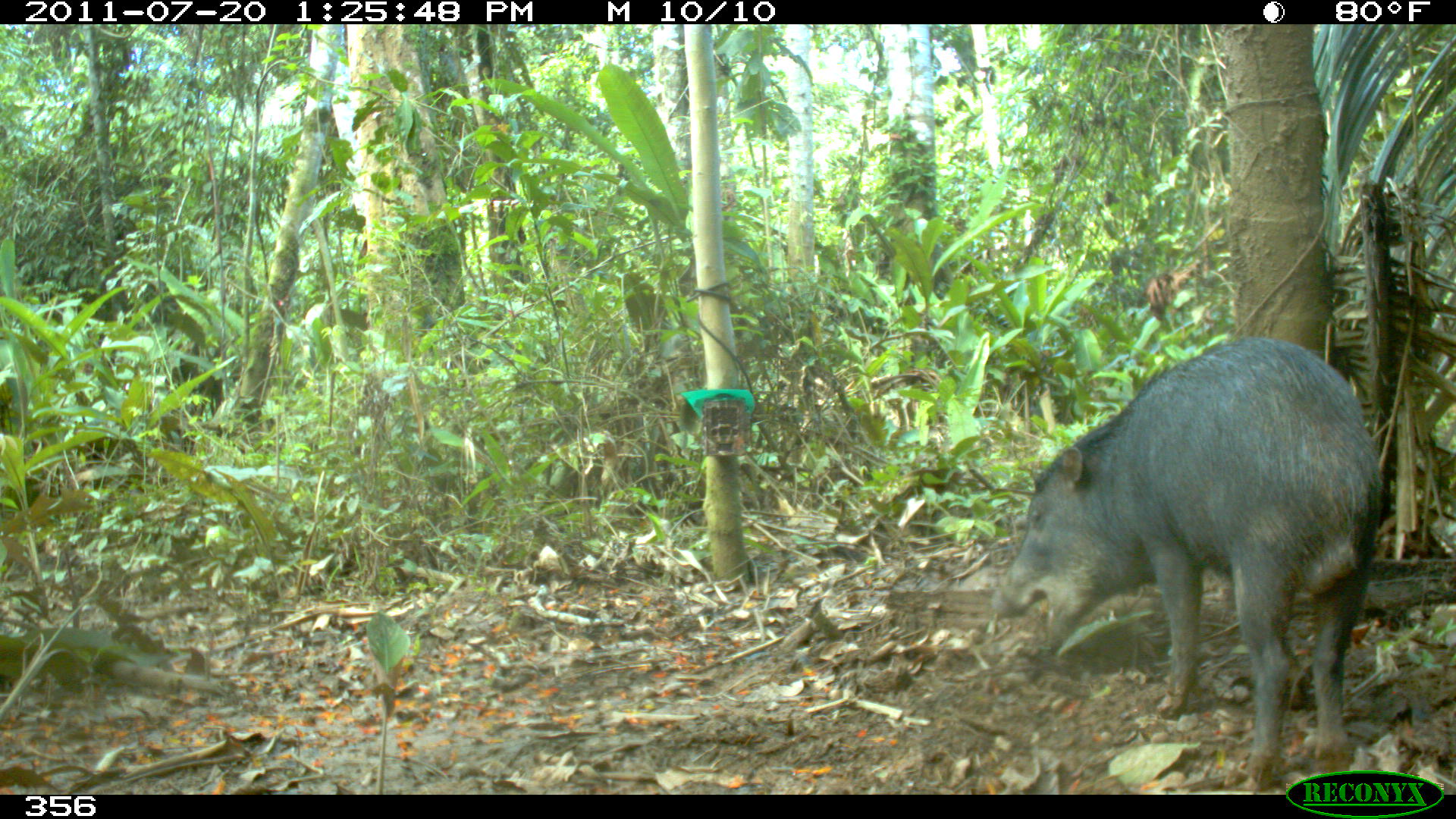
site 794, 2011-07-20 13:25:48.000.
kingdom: Animalia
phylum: Chordata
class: Mammalia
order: Artiodactyla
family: Tayassuidae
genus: Tayassu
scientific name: Tayassu pecari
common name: white-lipped peccary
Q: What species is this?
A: Tayassu pecari (white-lipped peccary).